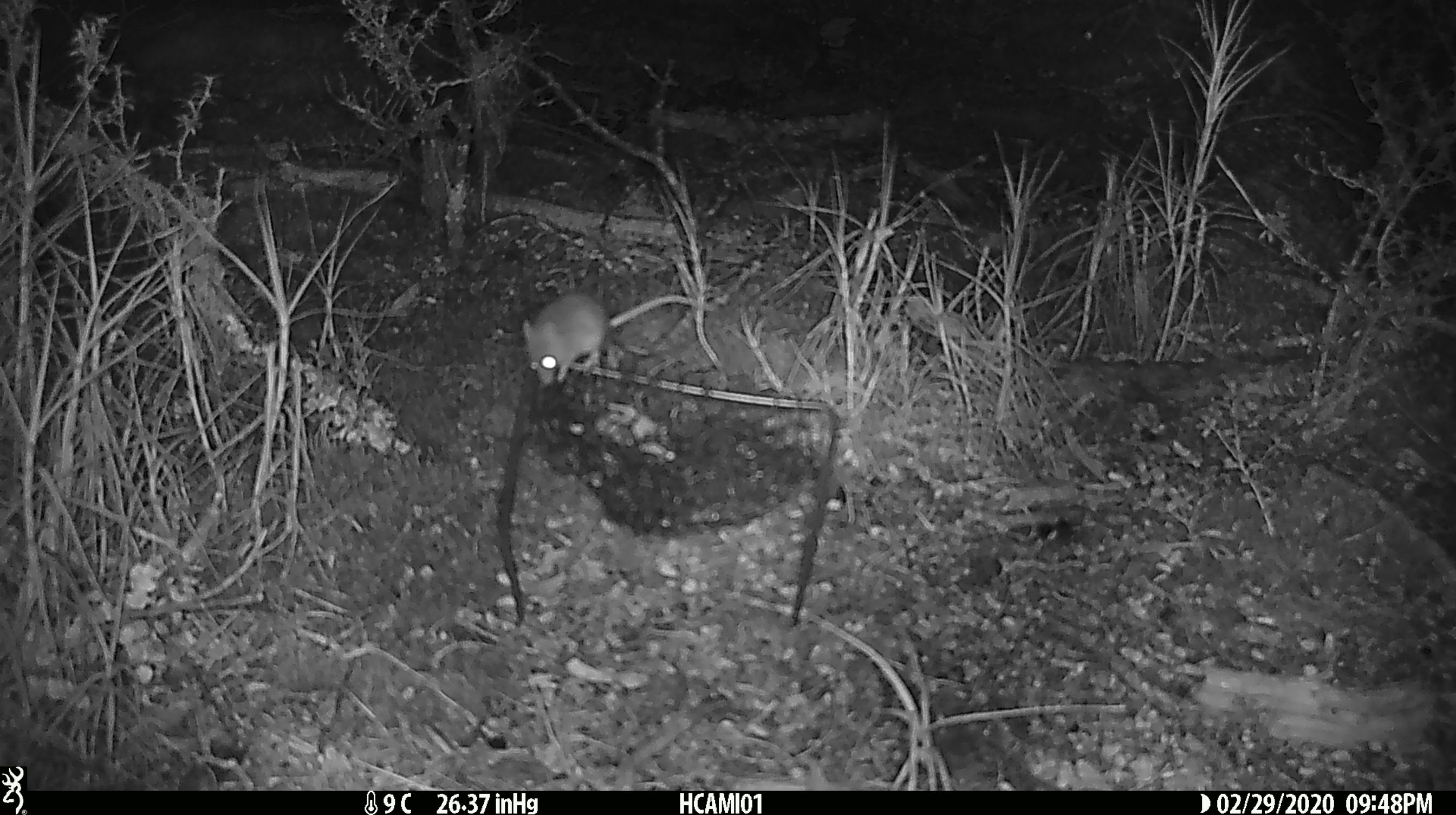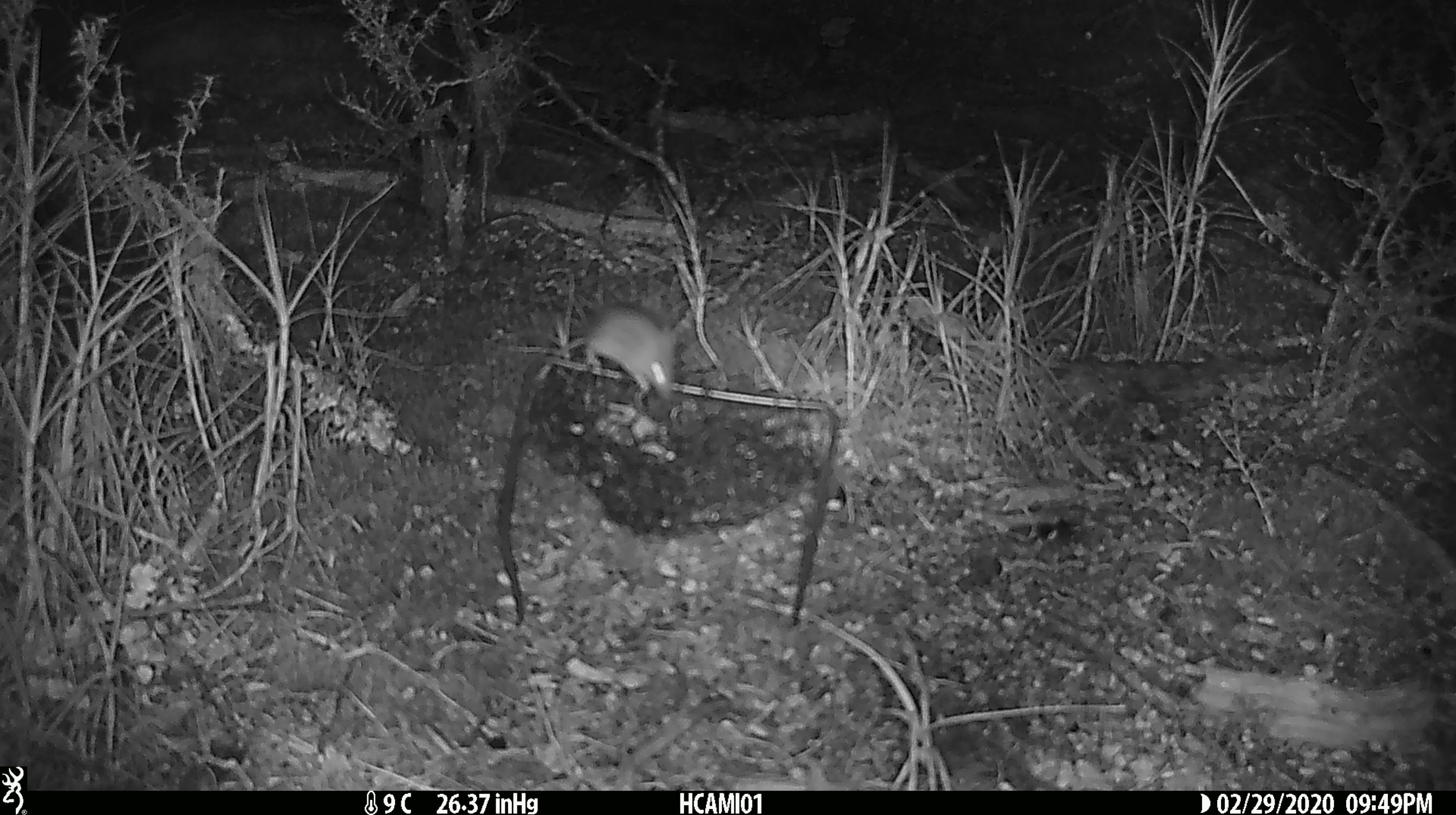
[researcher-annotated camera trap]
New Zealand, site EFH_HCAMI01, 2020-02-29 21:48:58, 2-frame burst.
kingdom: Animalia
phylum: Chordata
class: Mammalia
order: Rodentia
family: Muridae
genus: Mus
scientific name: Mus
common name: mouse